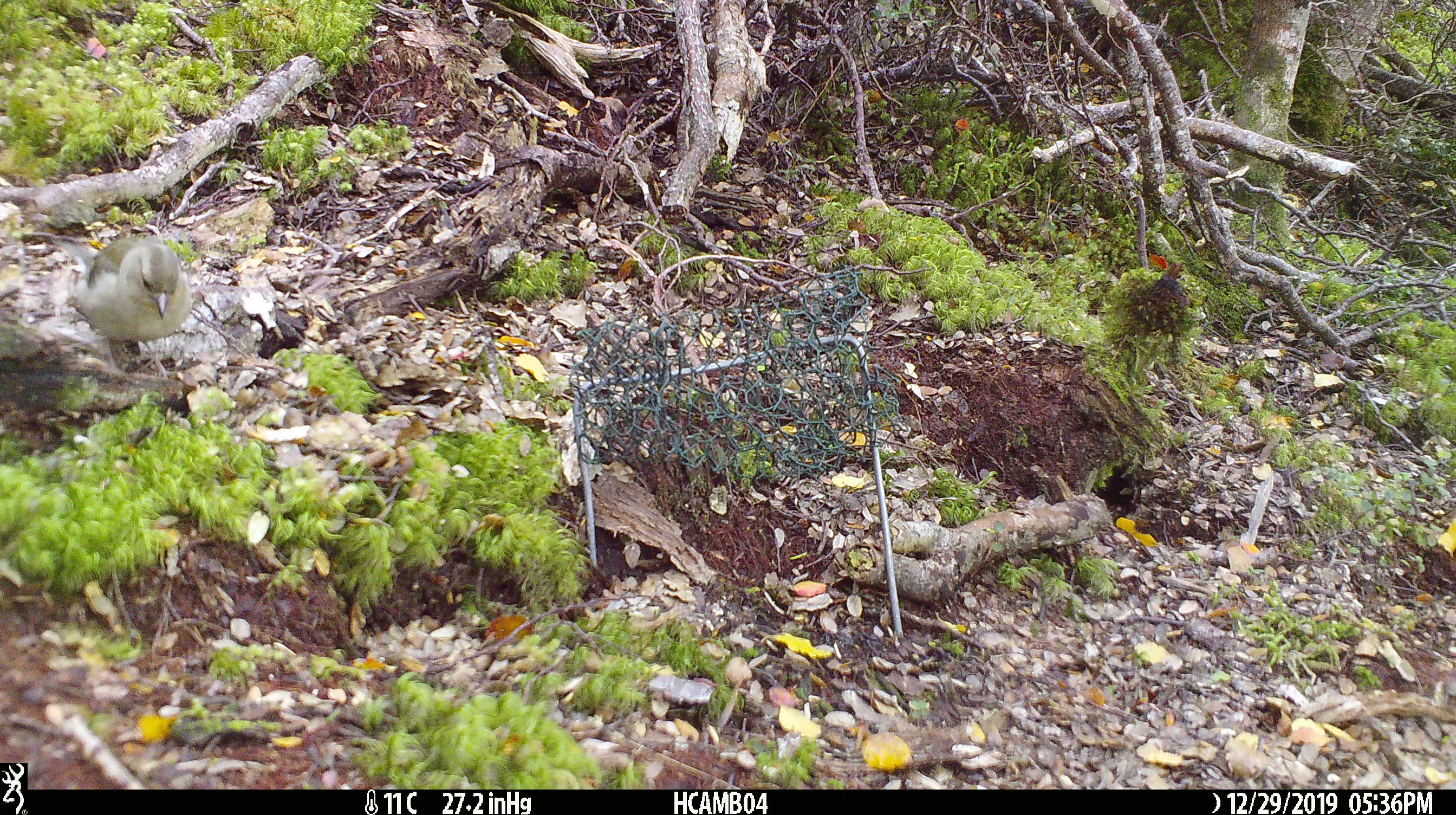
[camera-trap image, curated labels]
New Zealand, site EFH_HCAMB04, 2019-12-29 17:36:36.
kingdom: Animalia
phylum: Chordata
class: Aves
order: Passeriformes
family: Fringillidae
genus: Fringilla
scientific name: Fringilla coelebs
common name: common chaffinch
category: chaffinch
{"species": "chaffinch (common chaffinch) (Fringilla coelebs)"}